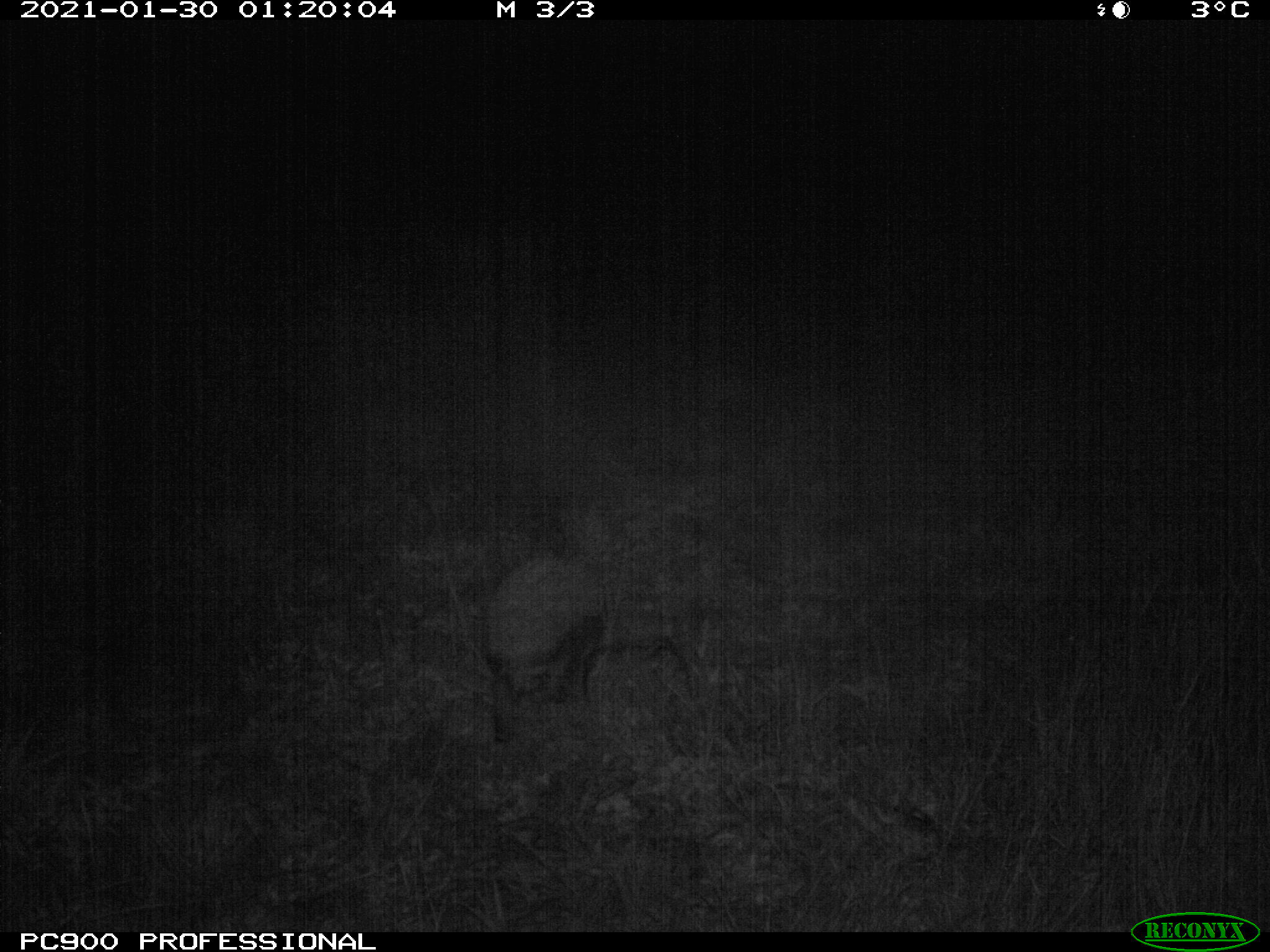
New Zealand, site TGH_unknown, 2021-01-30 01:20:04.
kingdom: Animalia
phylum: Chordata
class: Mammalia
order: Eulipotyphla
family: Erinaceidae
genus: Erinaceus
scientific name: Erinaceus europaeus europaeus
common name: european hedgehog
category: hedgehog